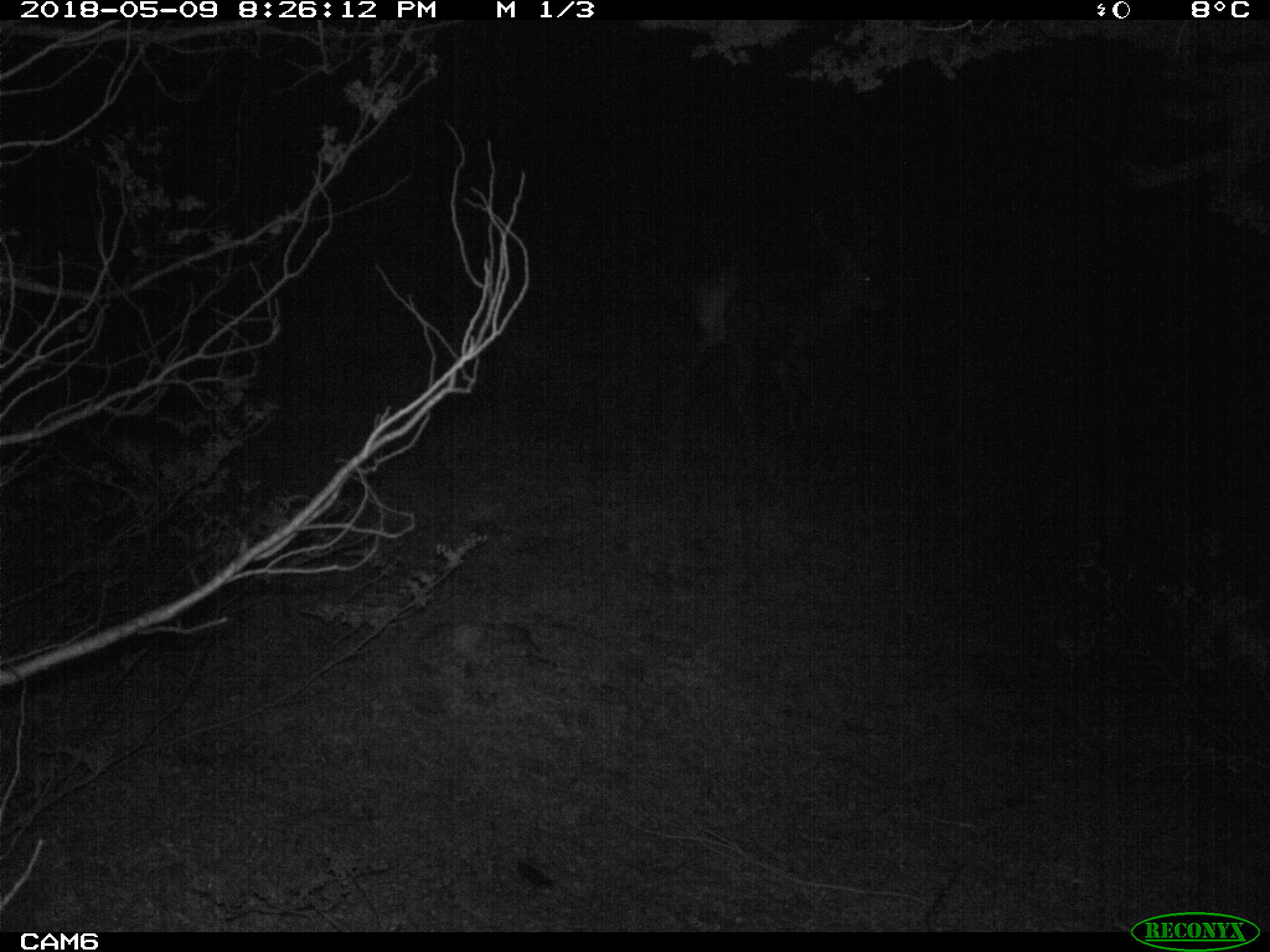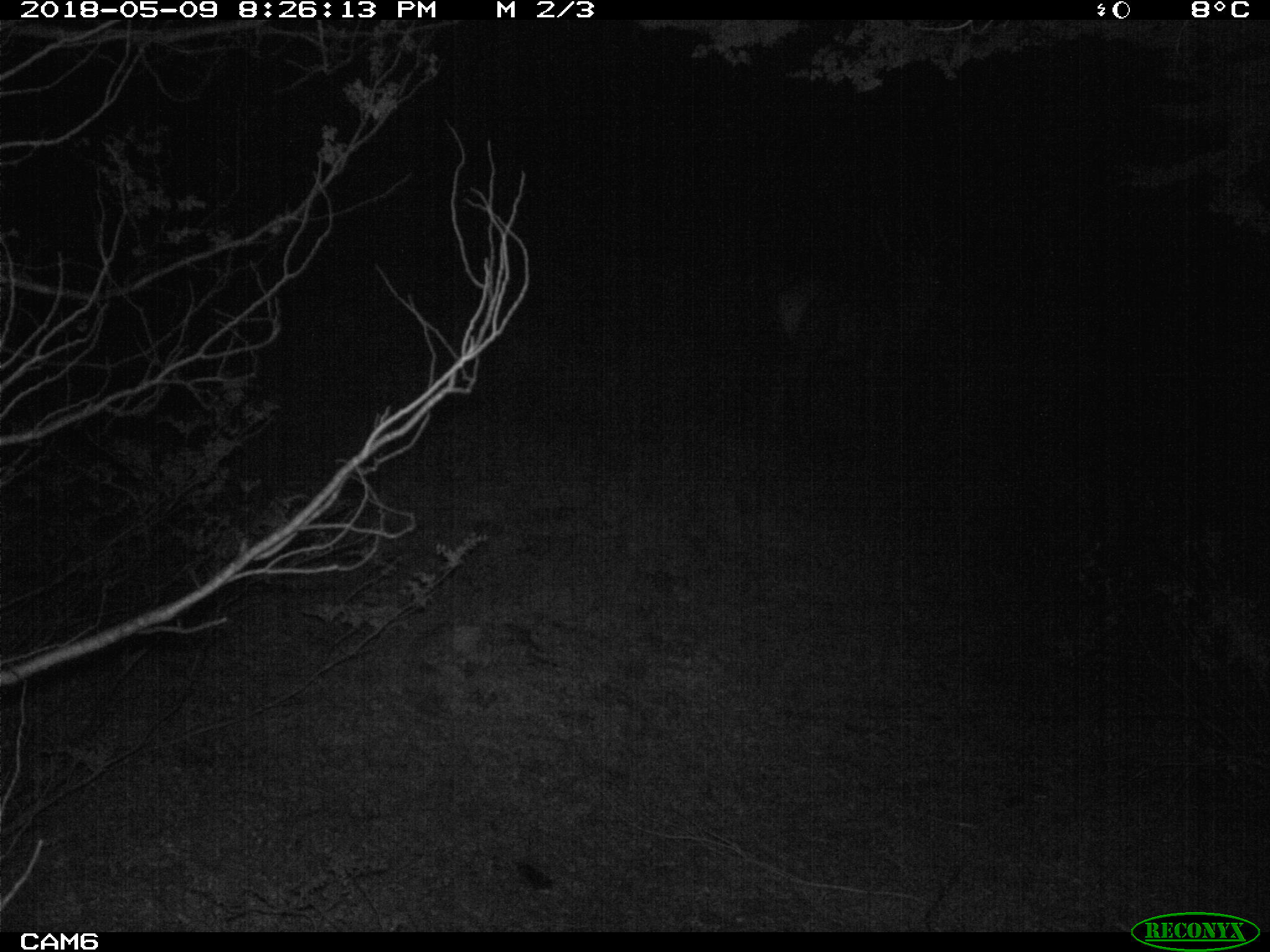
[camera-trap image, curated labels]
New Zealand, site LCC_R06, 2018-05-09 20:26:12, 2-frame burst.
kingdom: Animalia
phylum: Chordata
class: Mammalia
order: Artiodactyla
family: Cervidae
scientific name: Cervidae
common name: deer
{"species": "deer (Cervidae)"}